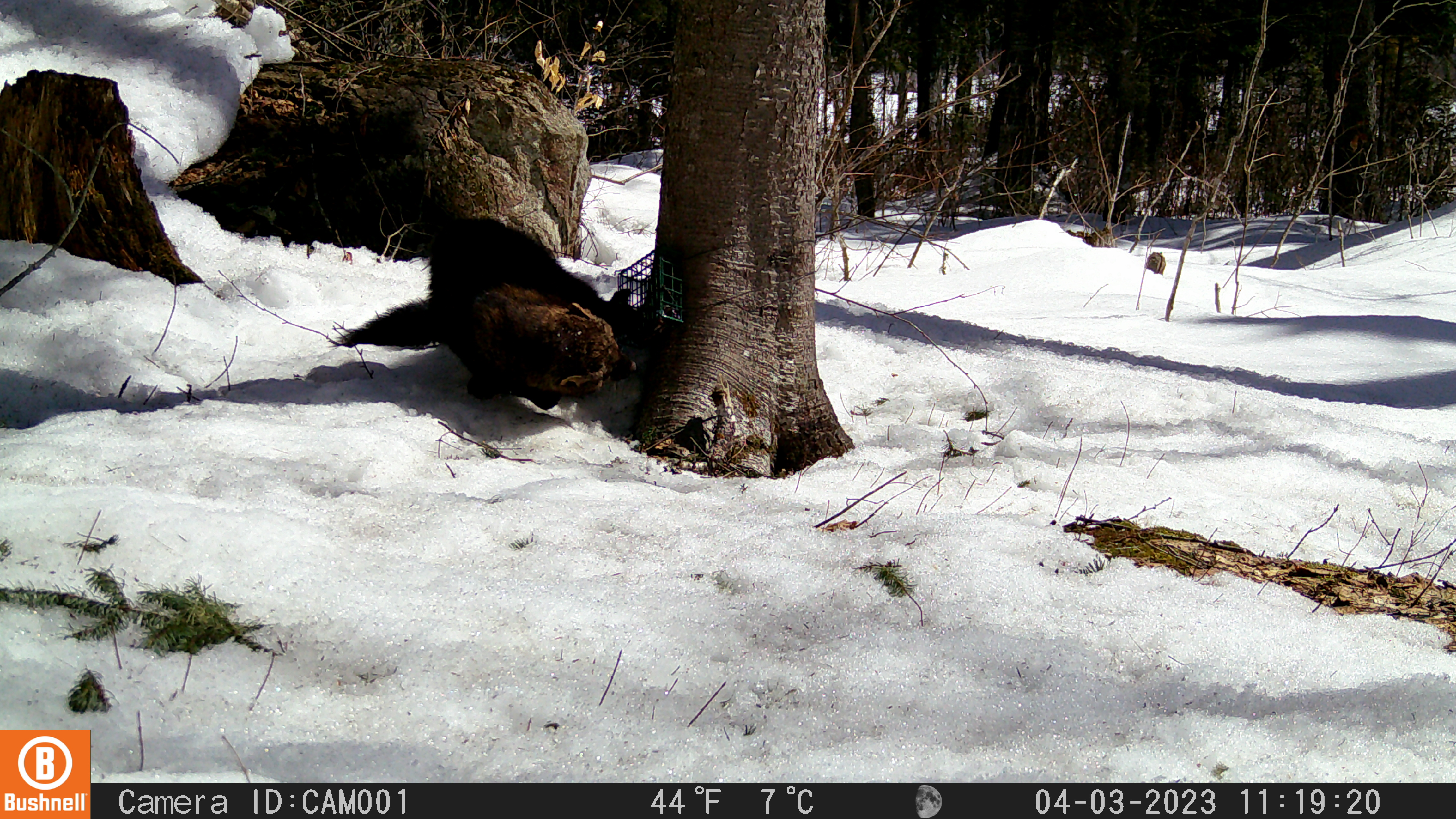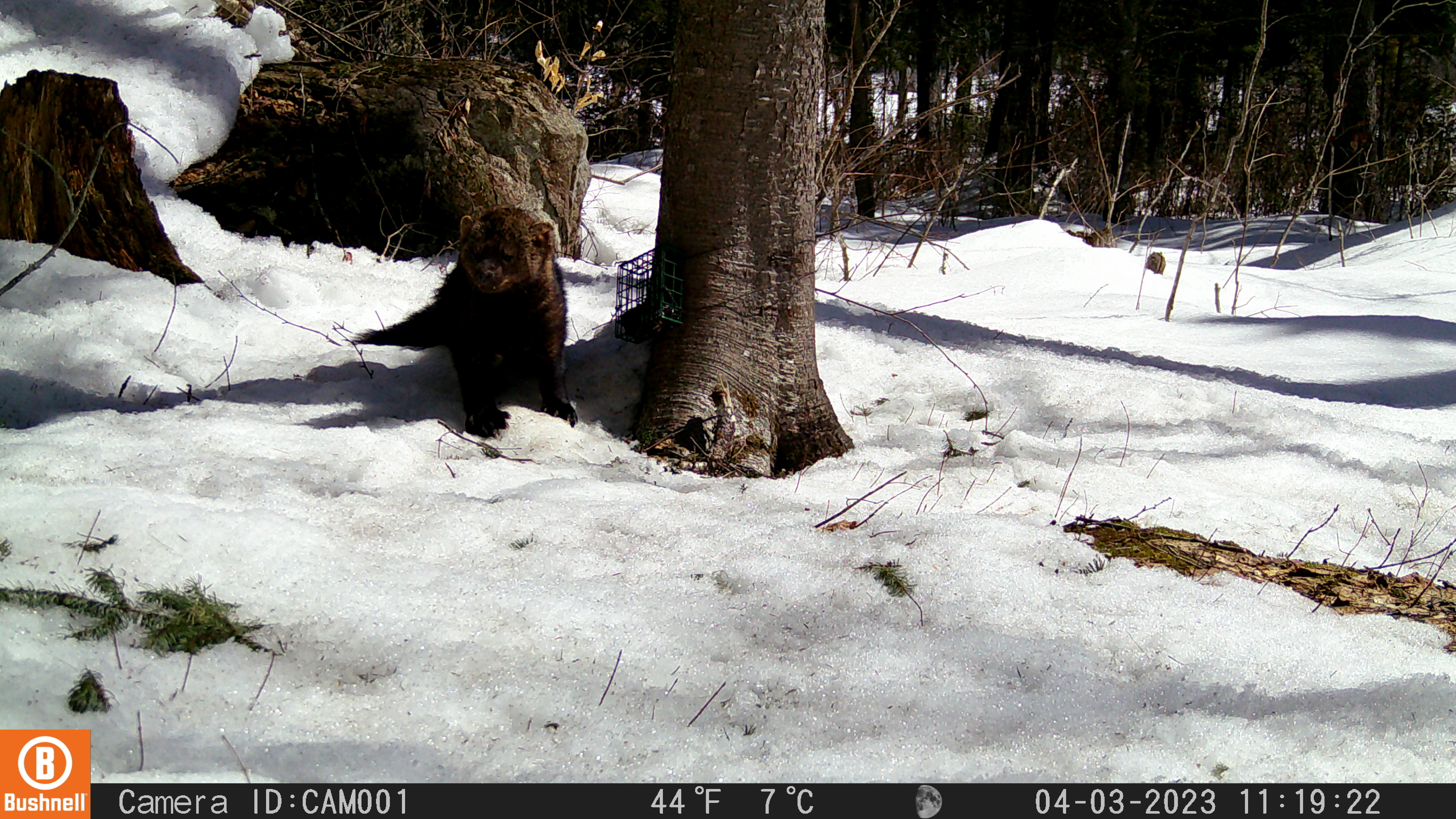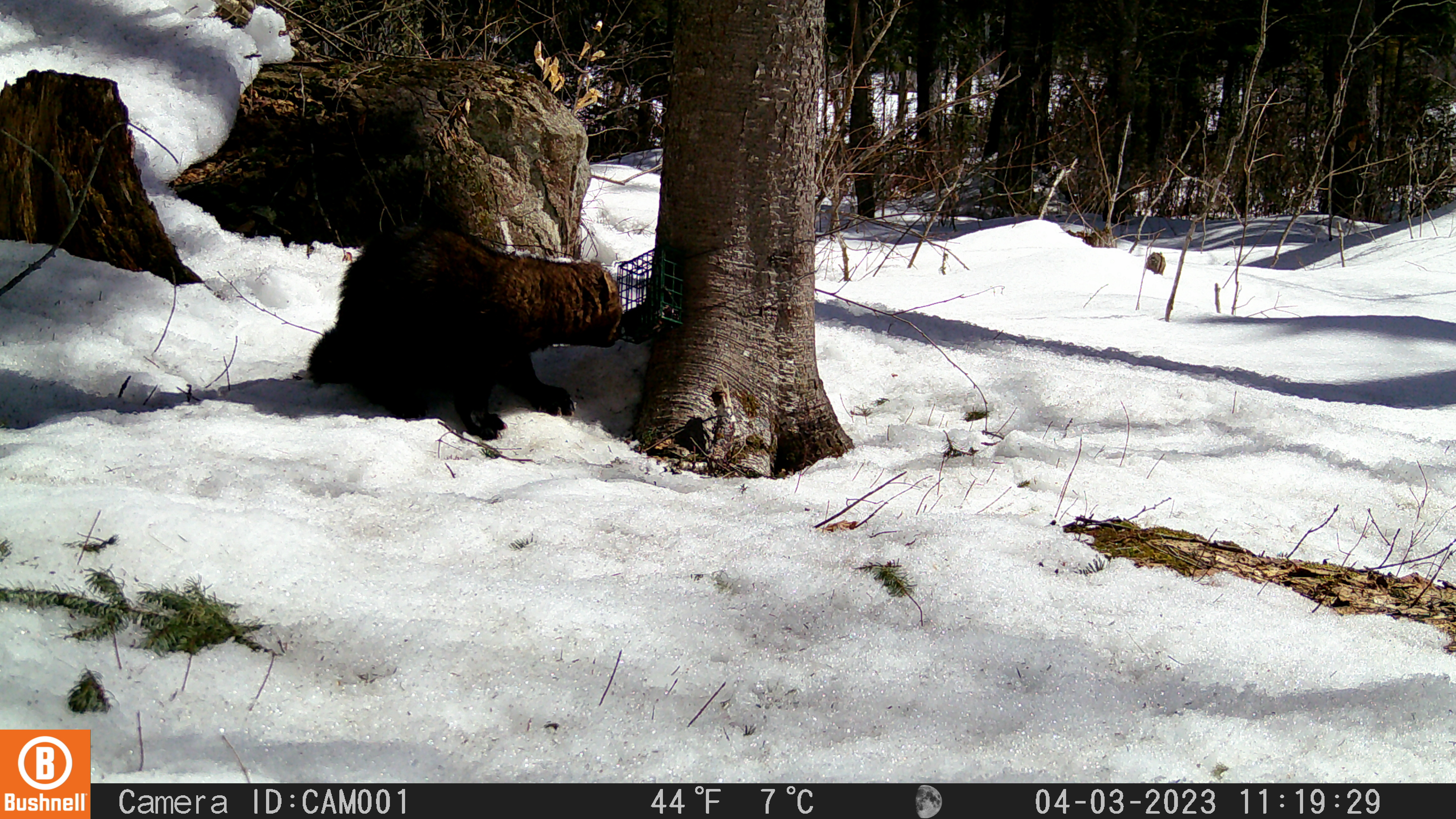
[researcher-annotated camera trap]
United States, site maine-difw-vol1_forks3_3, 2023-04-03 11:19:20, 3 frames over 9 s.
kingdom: Animalia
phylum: Chordata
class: Mammalia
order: Carnivora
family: Mustelidae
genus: Pekania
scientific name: Pekania pennanti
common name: fisher